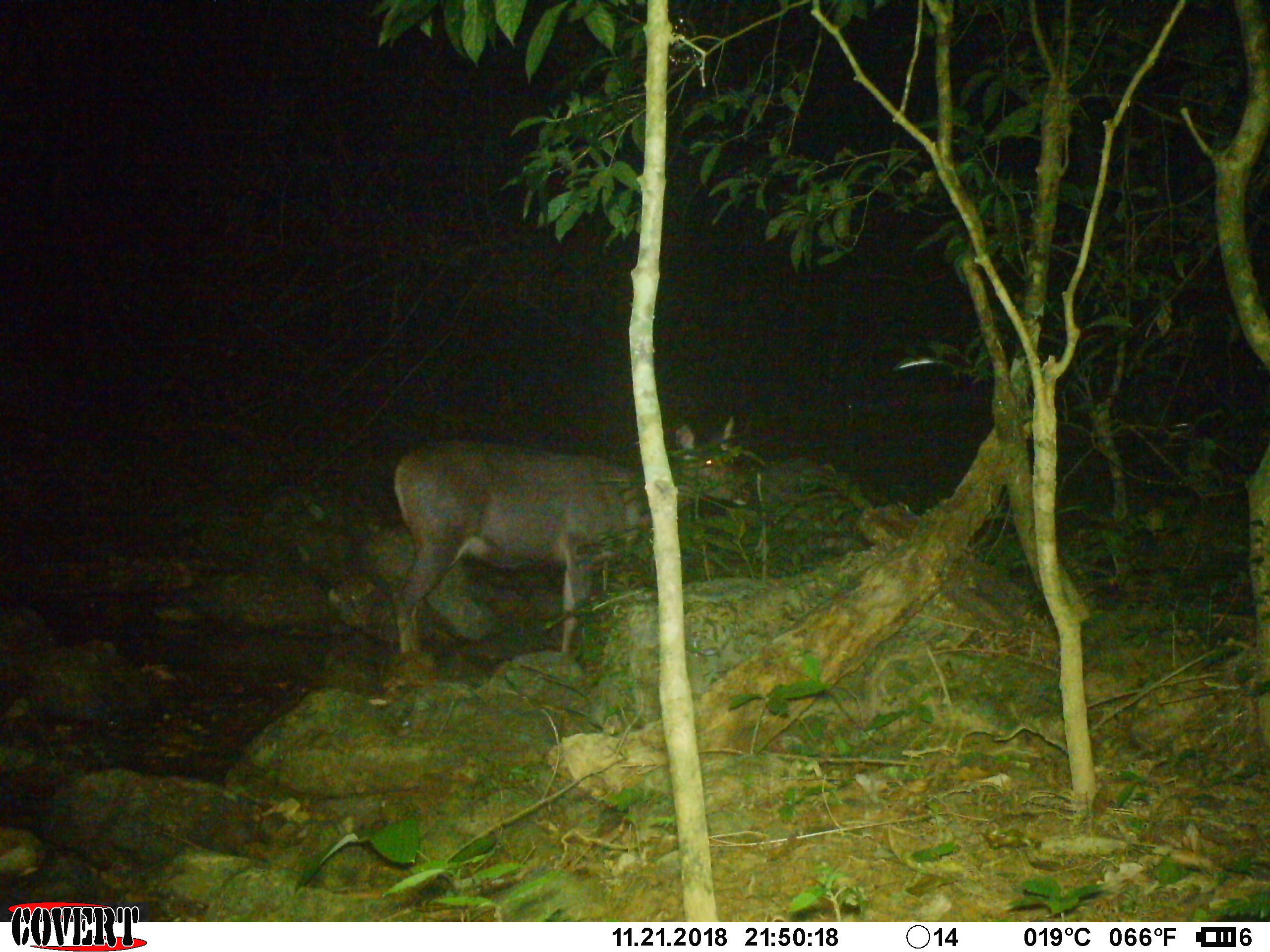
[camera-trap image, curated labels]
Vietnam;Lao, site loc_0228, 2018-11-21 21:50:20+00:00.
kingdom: Animalia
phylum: Chordata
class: Mammalia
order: Artiodactyla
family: Cervidae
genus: Rusa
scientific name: Rusa unicolor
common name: sambar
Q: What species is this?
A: Sambar (Rusa unicolor).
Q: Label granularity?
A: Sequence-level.